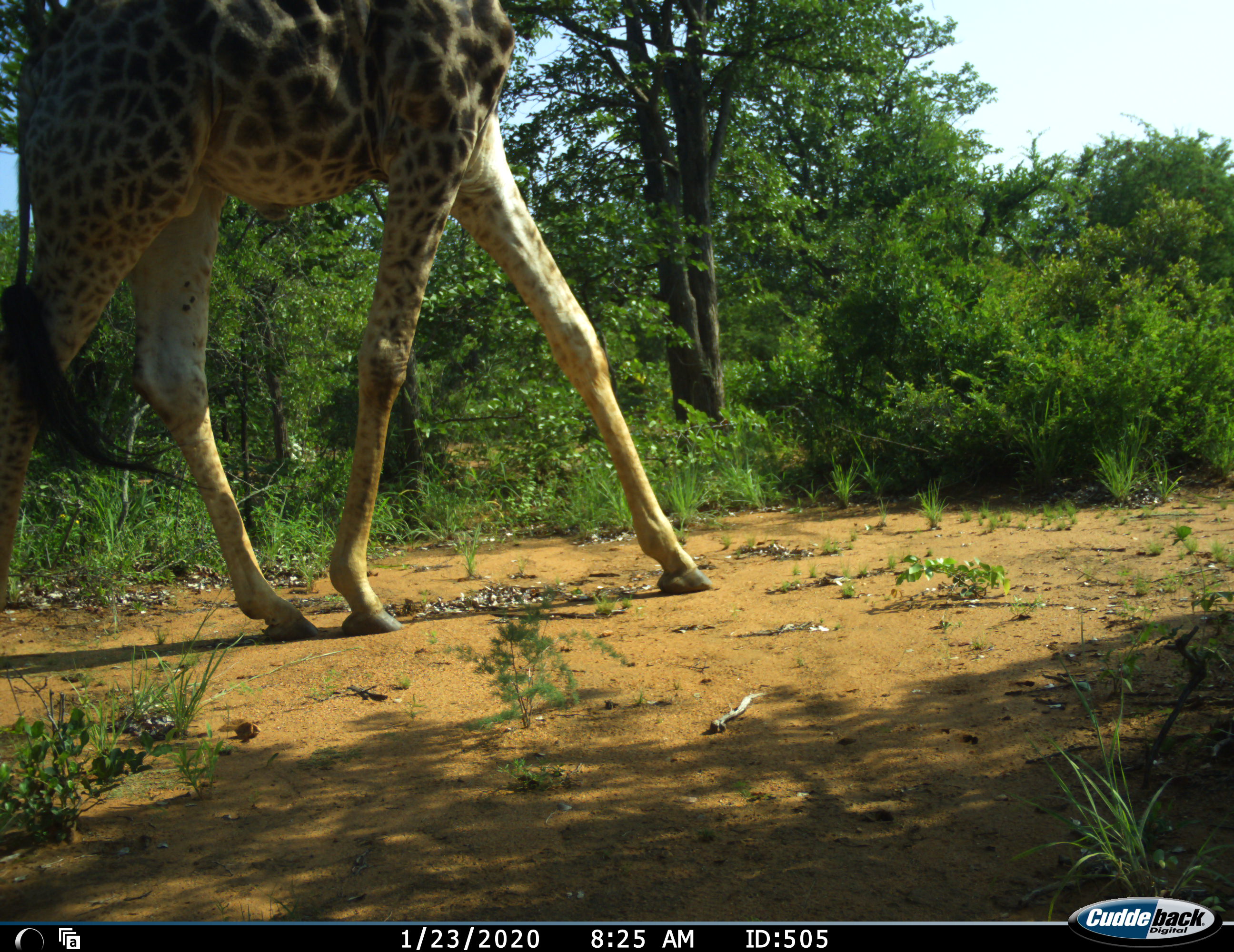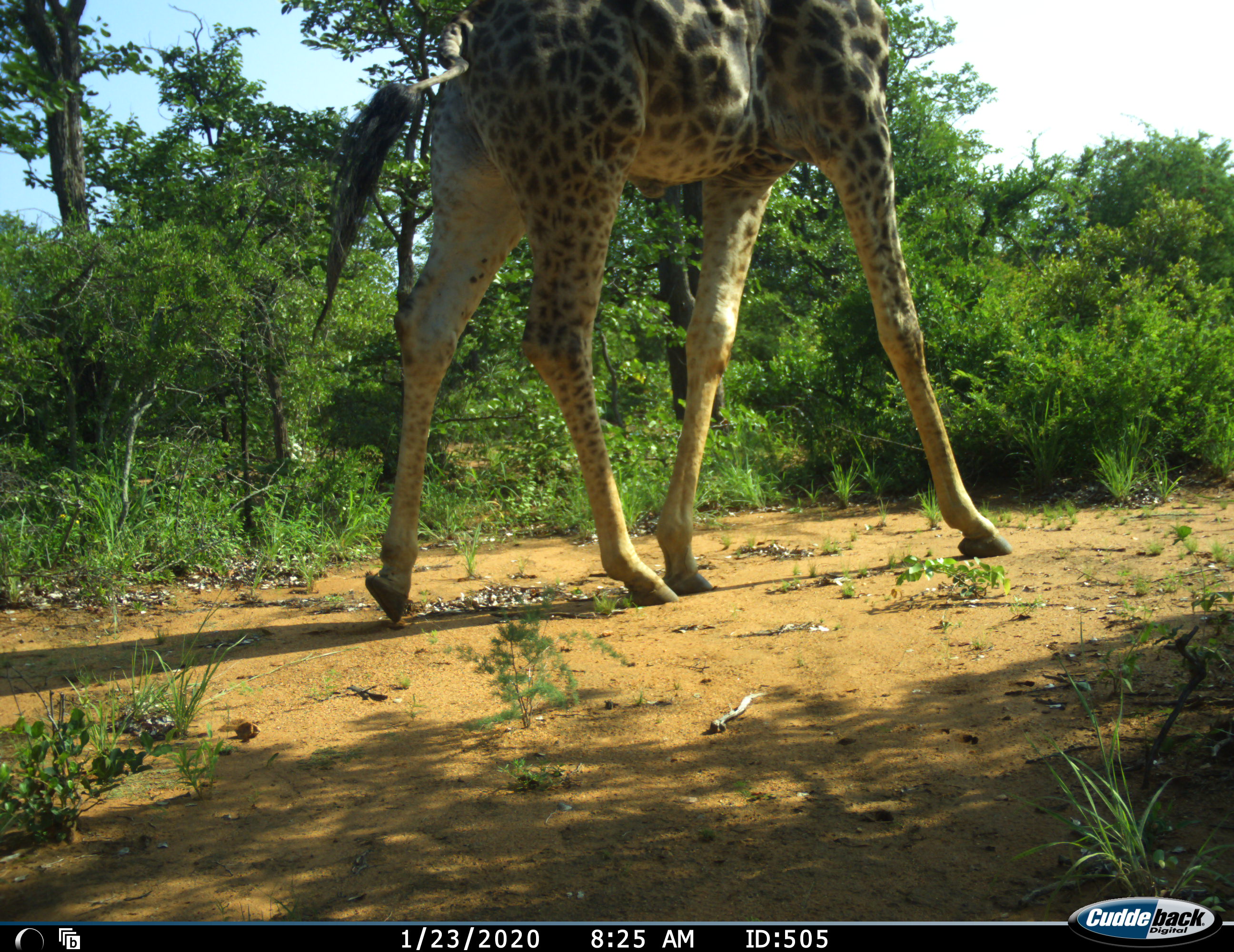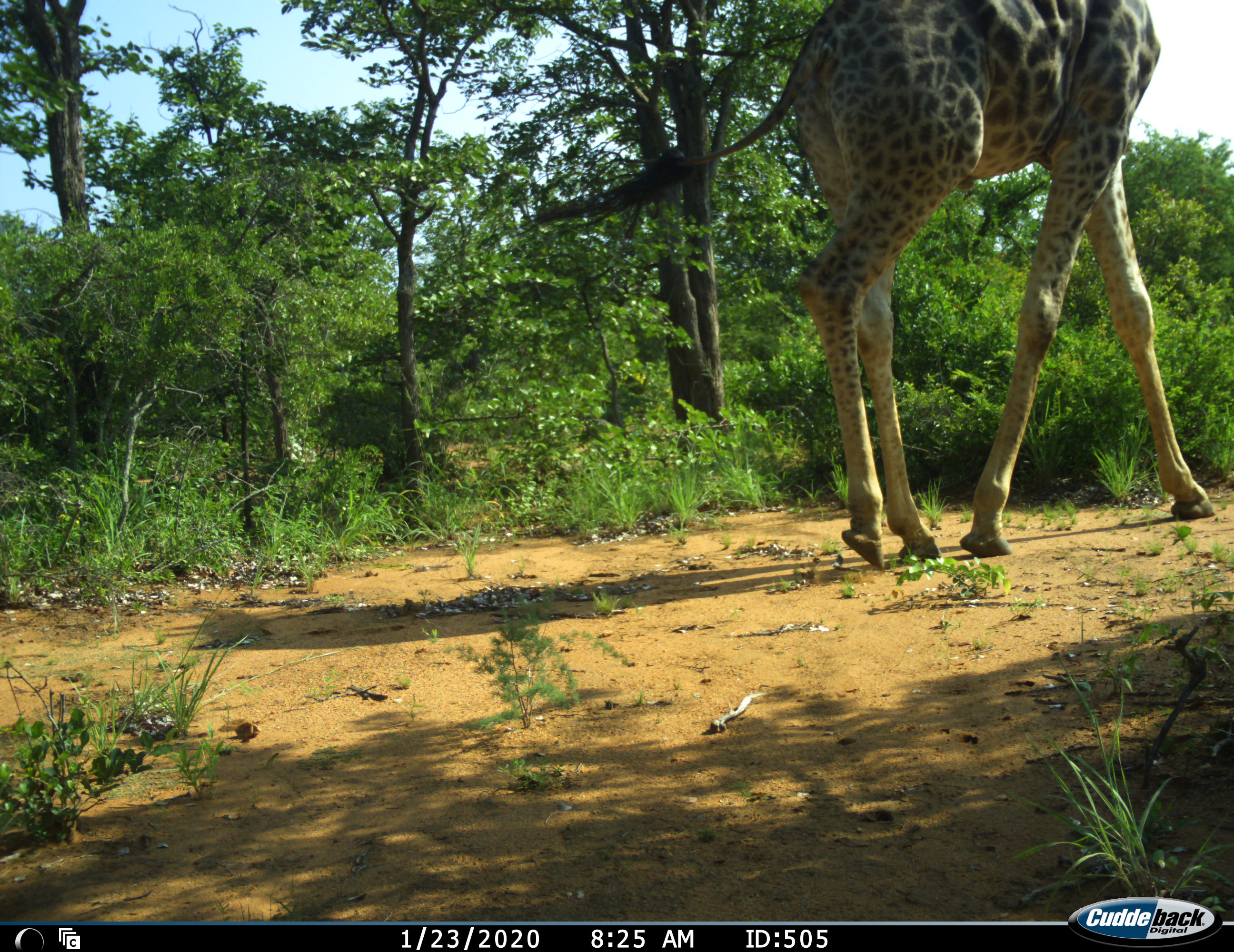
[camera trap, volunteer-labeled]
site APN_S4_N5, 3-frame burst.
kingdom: Animalia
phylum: Chordata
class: Mammalia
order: Artiodactyla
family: Giraffidae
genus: Giraffa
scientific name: Giraffa camelopardalis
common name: giraffe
Giraffe (Giraffa camelopardalis), count 1. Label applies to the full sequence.